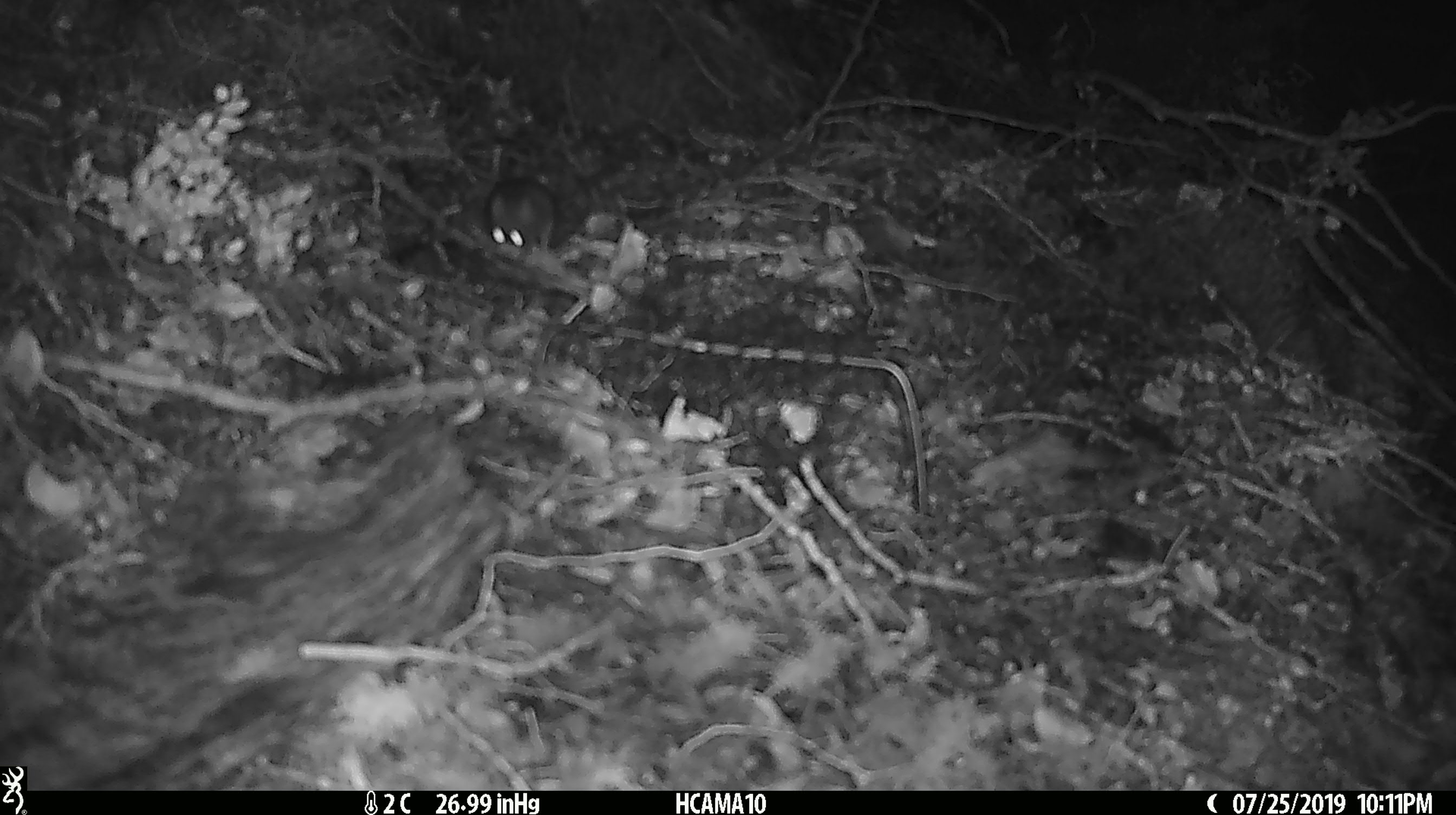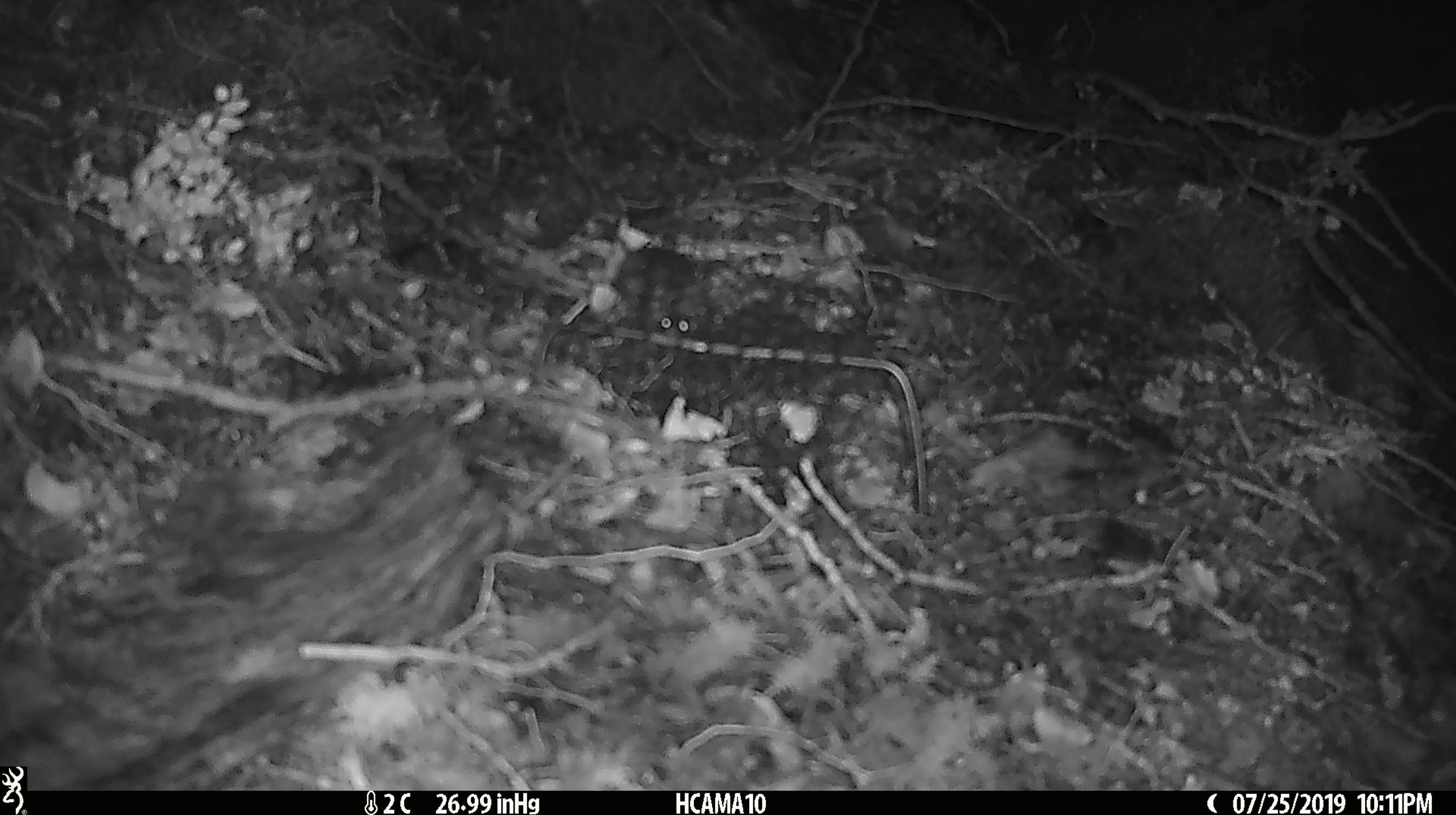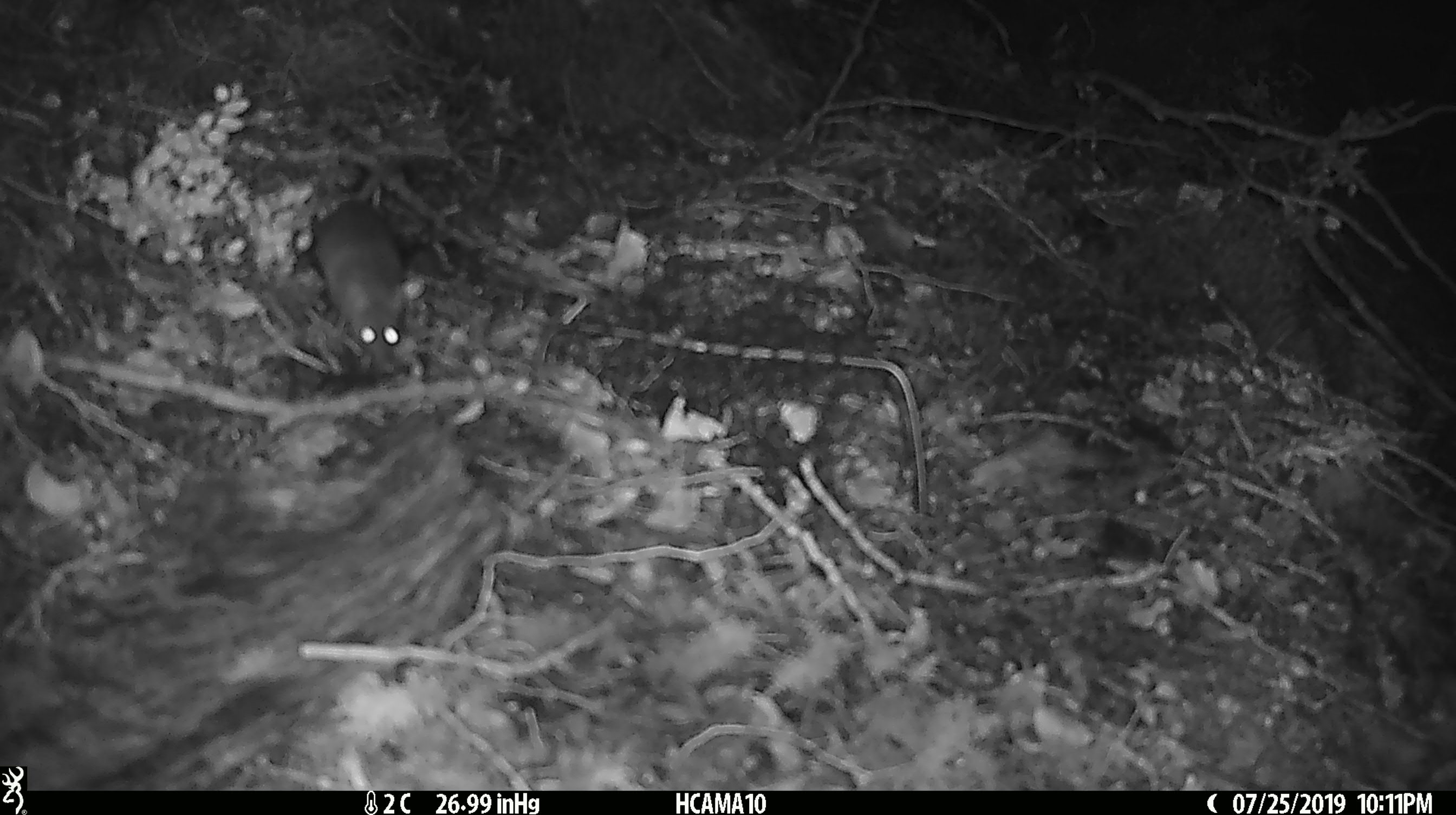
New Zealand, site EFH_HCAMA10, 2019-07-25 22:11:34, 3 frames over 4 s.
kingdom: Animalia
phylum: Chordata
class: Mammalia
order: Rodentia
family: Muridae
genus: Mus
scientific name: Mus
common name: mouse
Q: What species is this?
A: Mouse (Mus).